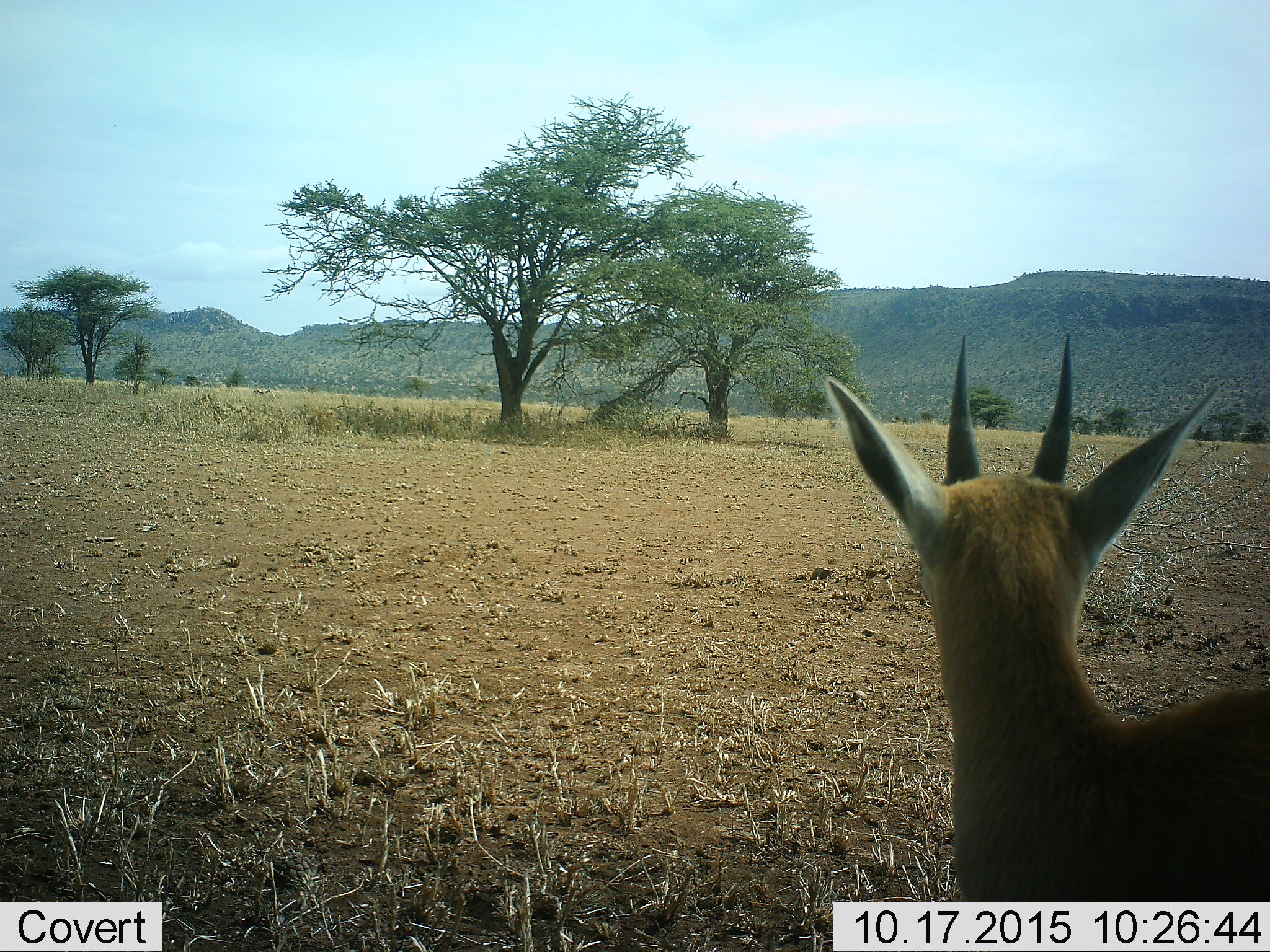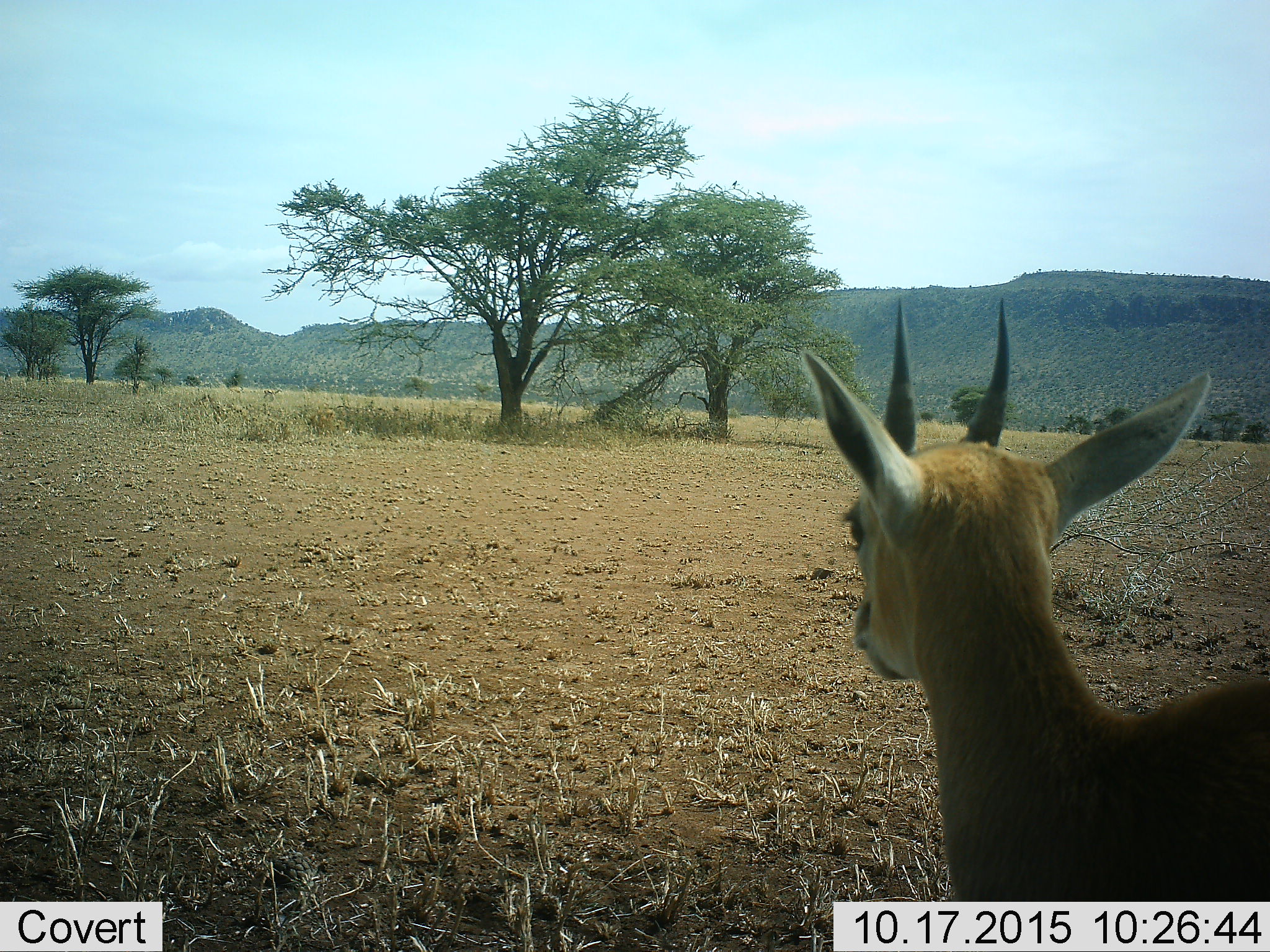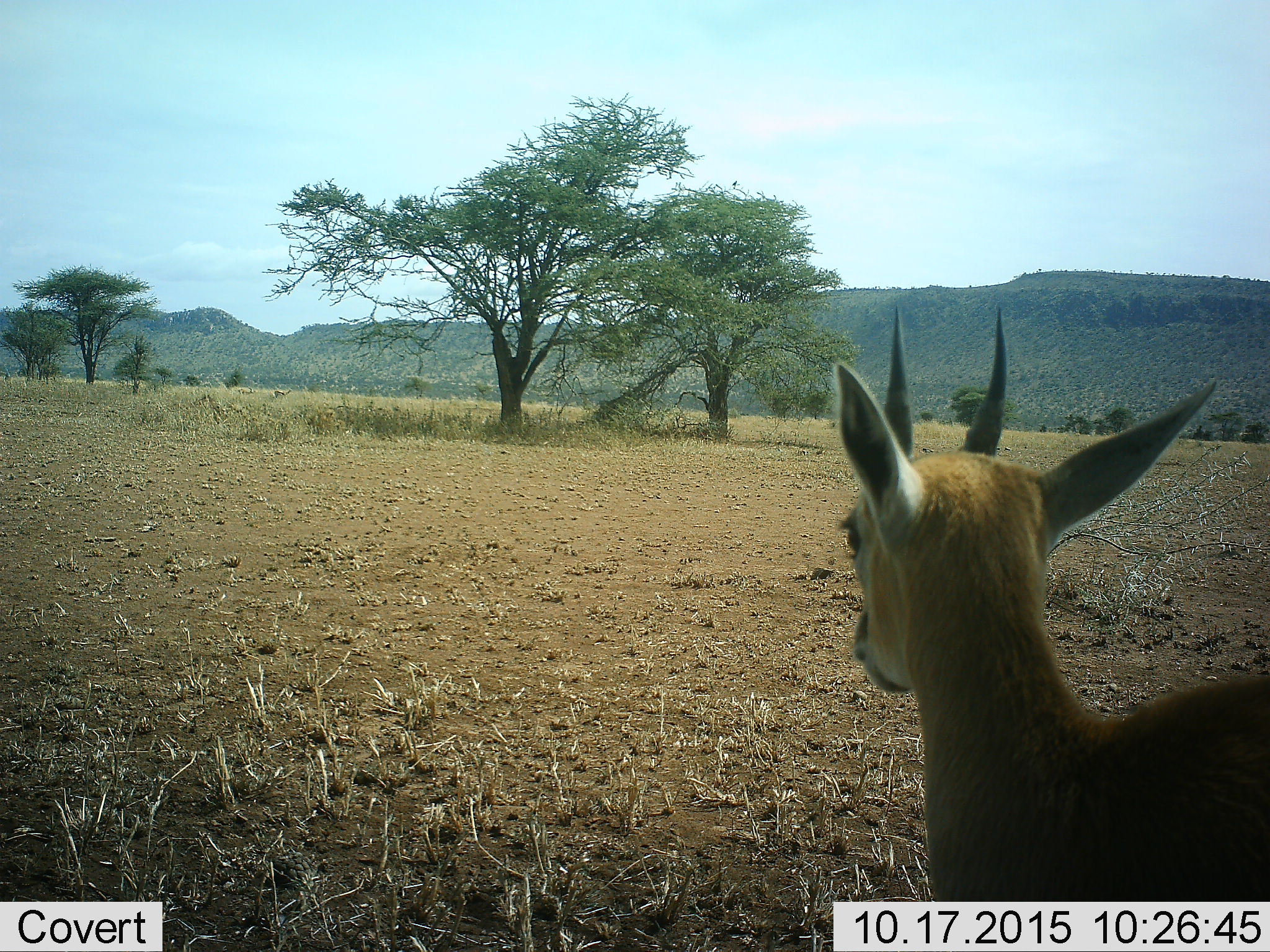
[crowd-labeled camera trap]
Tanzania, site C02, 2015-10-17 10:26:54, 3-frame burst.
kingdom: Animalia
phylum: Chordata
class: Mammalia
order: Artiodactyla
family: Bovidae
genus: Eudorcas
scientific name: Eudorcas thomsonii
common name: thomson's gazelle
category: gazellethomsons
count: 2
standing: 75%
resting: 0%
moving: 58%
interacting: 0%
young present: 0%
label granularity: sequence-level